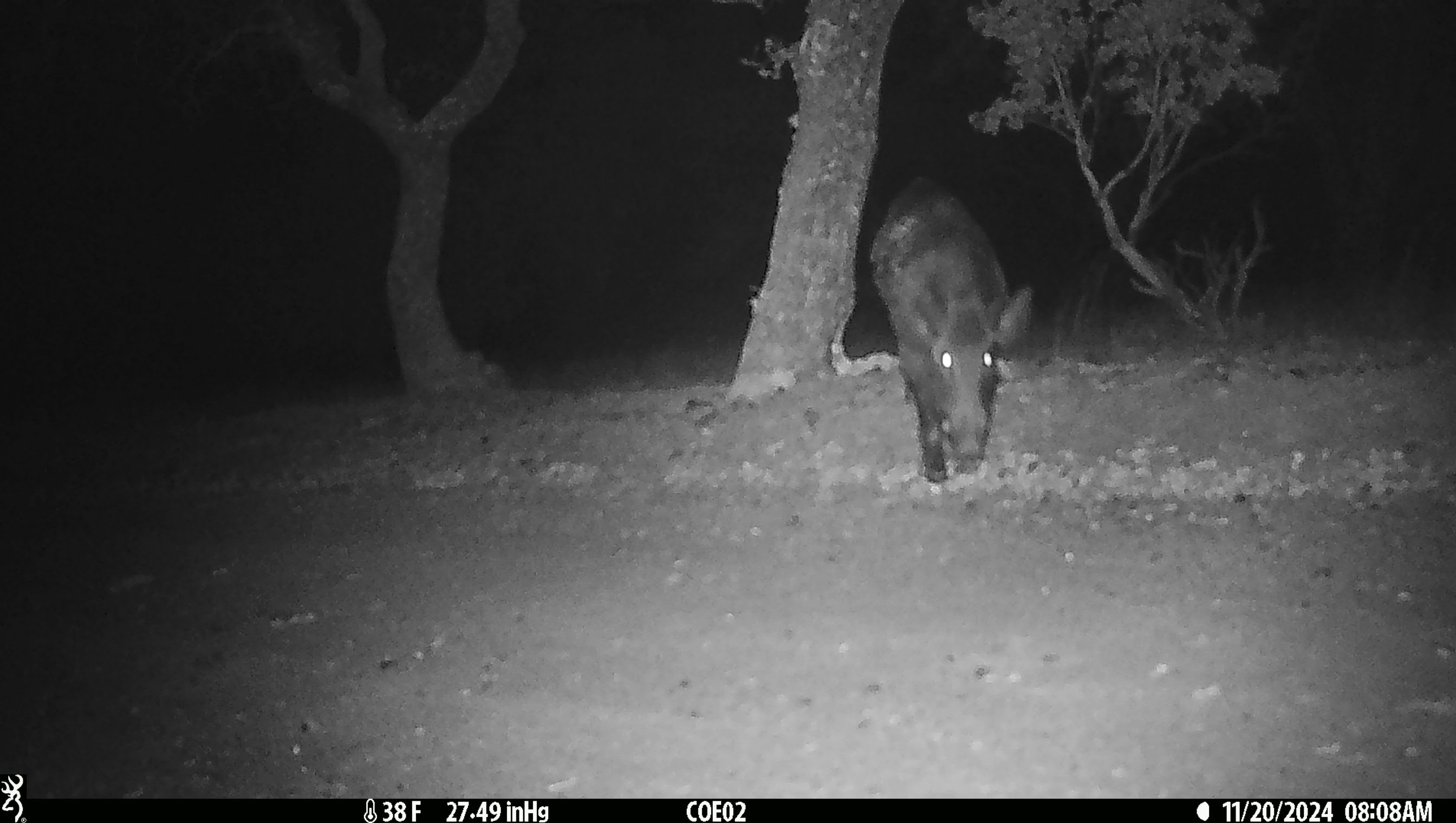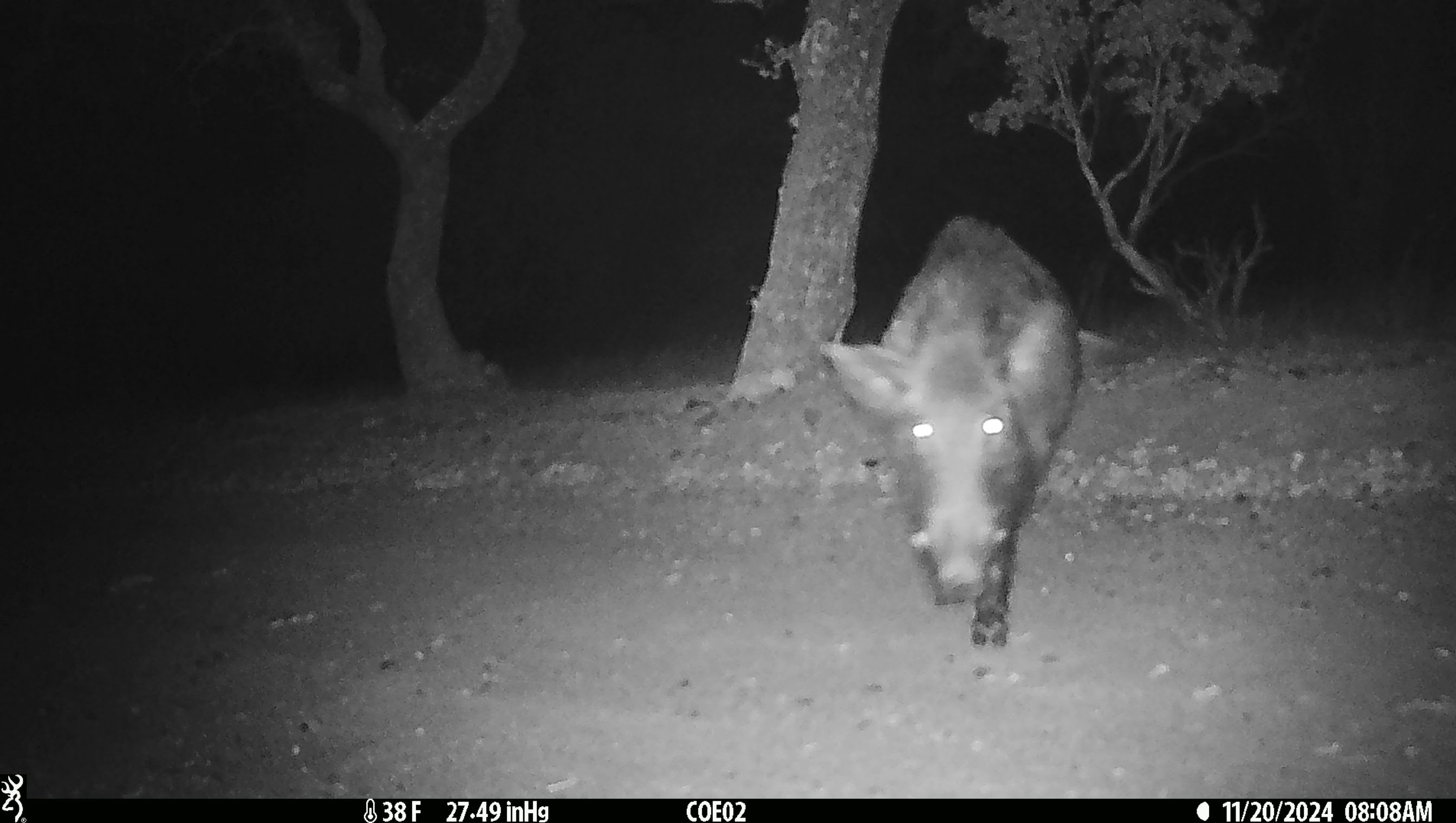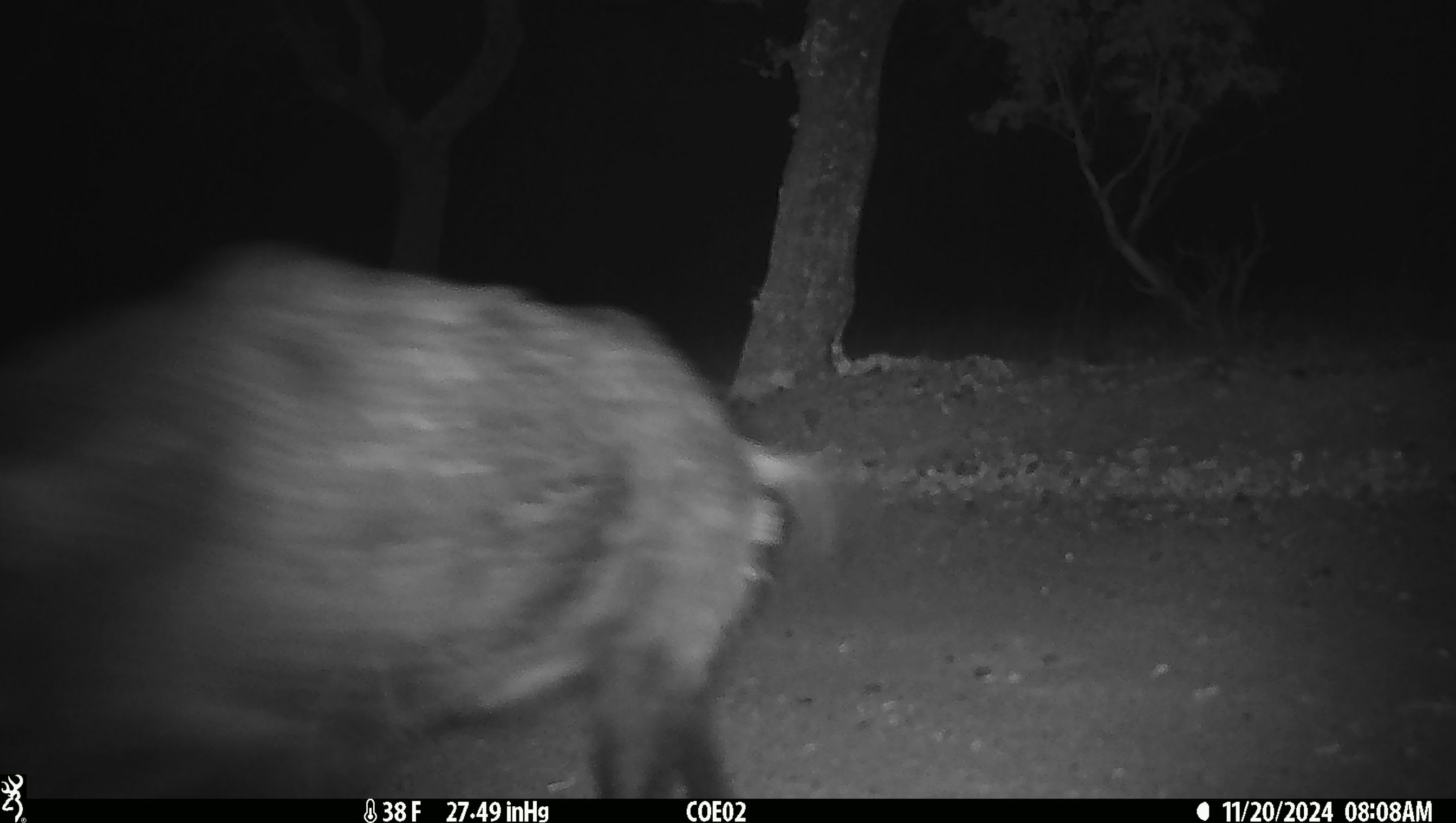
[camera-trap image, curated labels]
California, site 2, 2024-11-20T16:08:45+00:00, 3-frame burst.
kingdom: Animalia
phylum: Chordata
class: Mammalia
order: Artiodactyla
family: Suidae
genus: Sus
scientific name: Sus scrofa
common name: wild boar